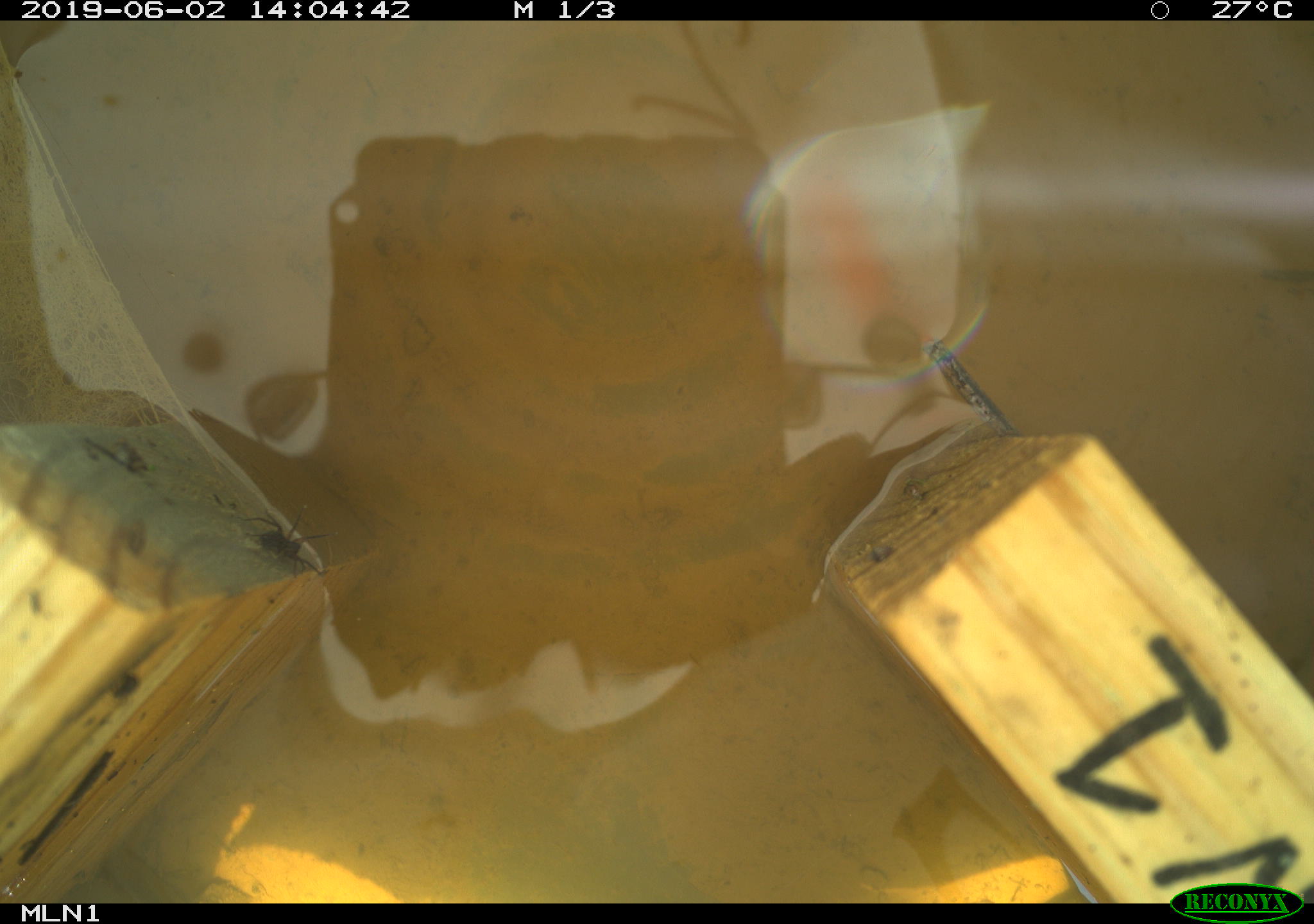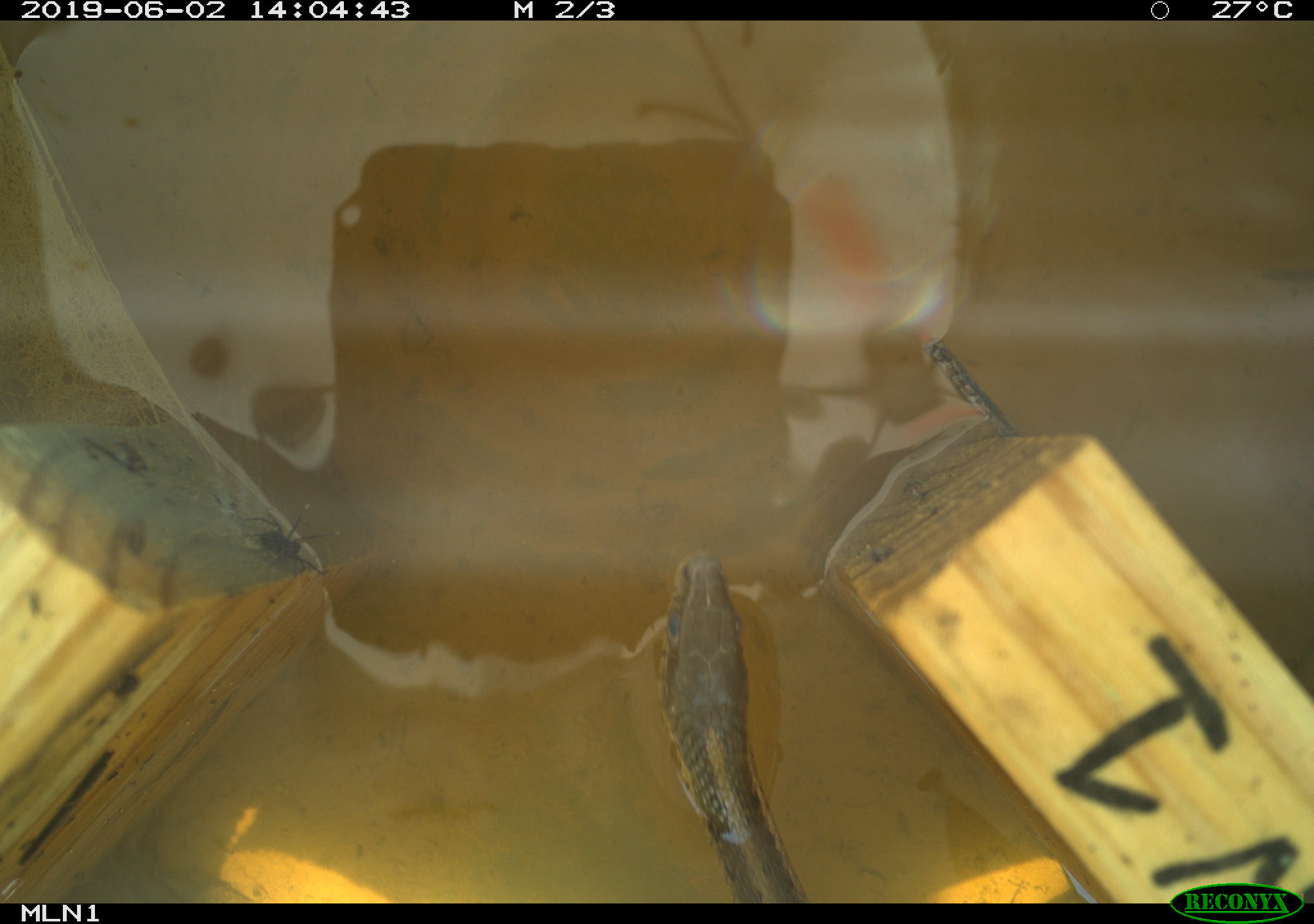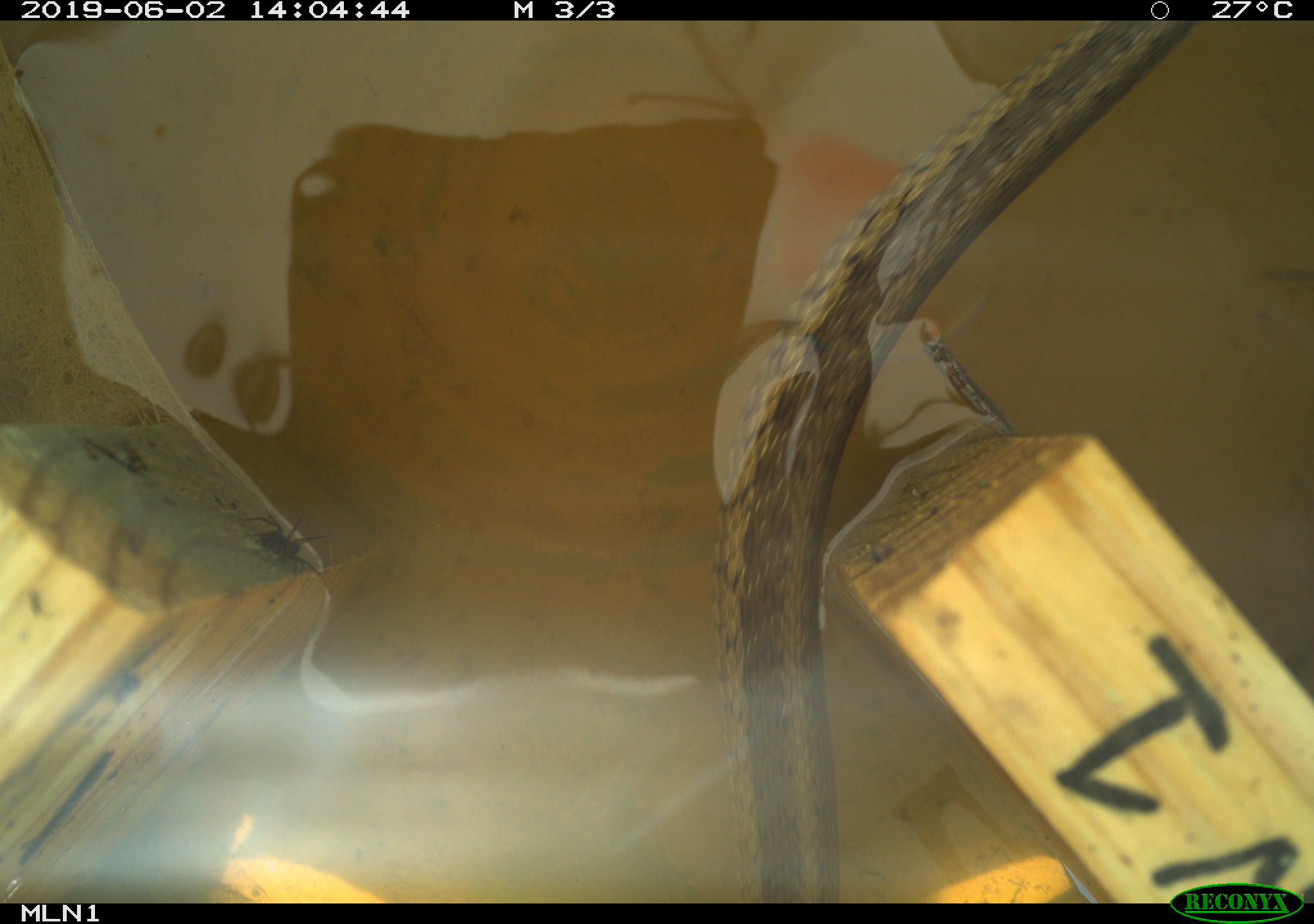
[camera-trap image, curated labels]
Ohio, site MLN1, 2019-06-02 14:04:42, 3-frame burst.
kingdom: Animalia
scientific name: Animalia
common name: animal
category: invertebrate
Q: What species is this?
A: Invertebrate (animal) (Animalia).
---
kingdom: Animalia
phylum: Chordata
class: Reptilia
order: Squamata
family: Colubridae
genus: Thamnophis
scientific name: Thamnophis sirtalis sirtalis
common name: eastern gartersnake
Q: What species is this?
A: Eastern gartersnake (Thamnophis sirtalis sirtalis).